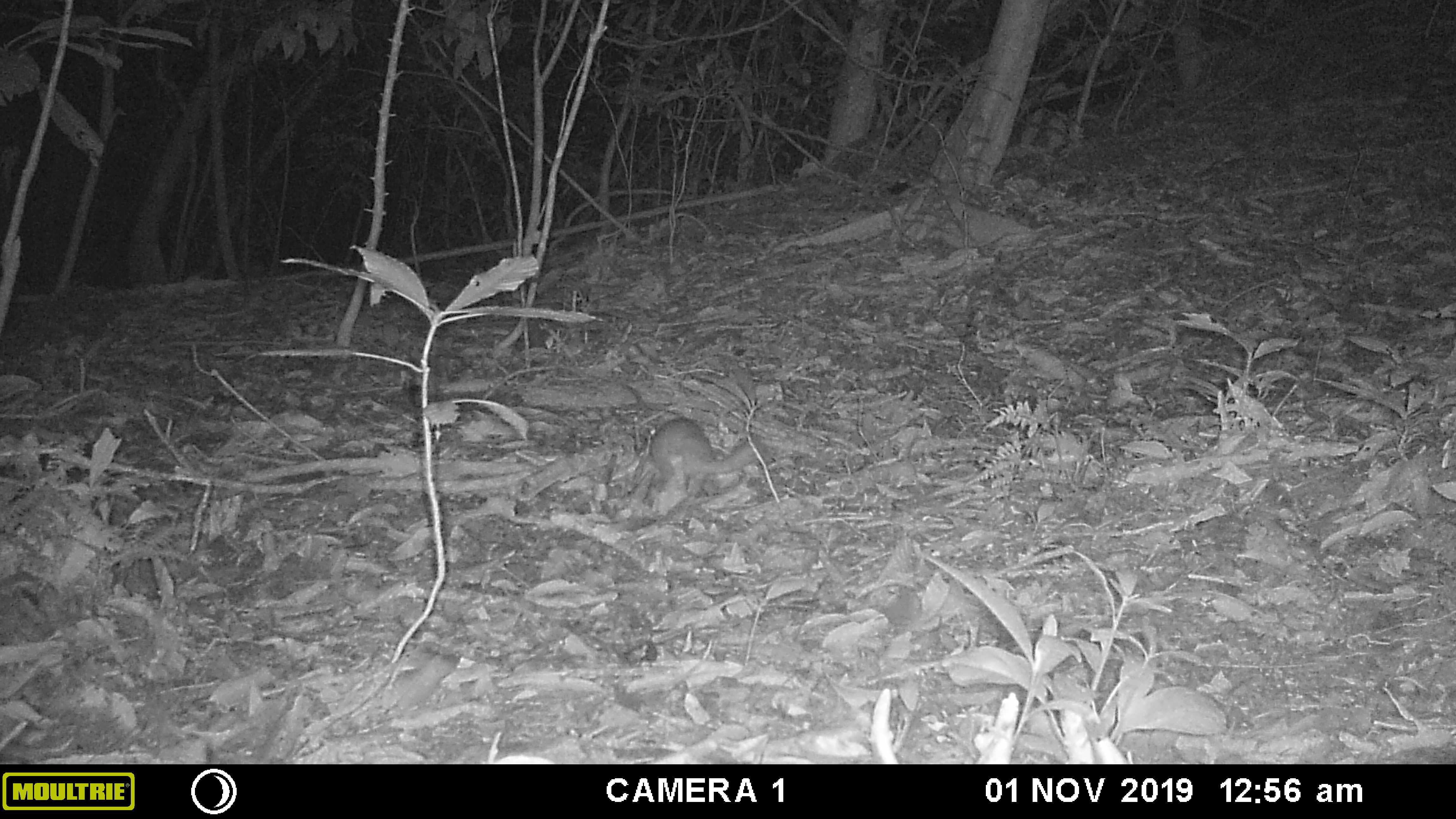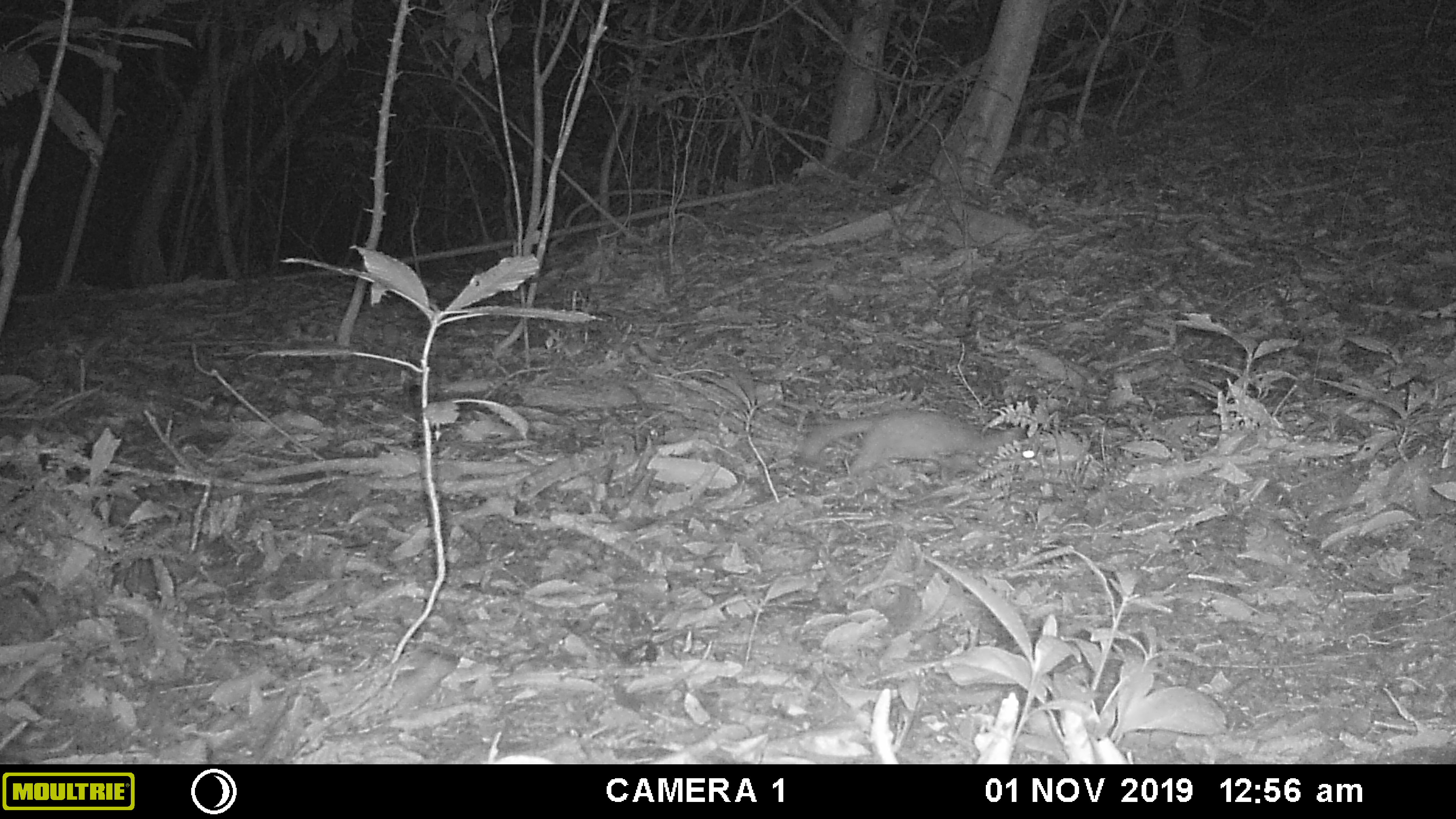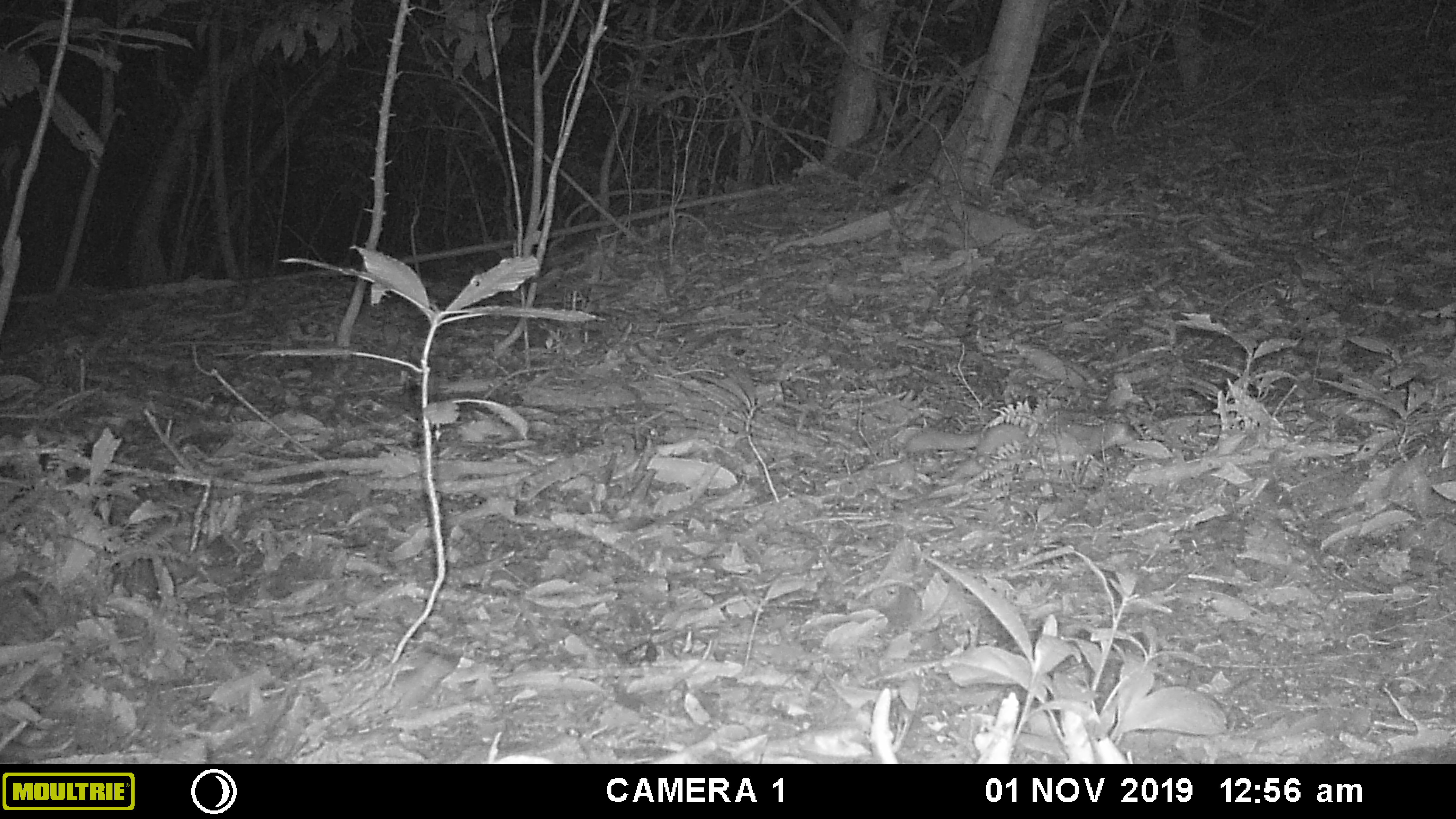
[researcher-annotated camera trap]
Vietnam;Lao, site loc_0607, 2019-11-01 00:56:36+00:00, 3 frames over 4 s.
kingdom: Animalia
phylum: Chordata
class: Mammalia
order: Carnivora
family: Mustelidae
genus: Melogale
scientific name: Melogale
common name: ferret badger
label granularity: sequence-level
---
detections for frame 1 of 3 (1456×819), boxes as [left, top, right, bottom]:
ferret badger: [648, 416, 769, 498]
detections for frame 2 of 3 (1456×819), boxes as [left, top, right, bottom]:
ferret badger: [799, 407, 1045, 481]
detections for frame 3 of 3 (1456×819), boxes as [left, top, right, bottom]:
ferret badger: [902, 416, 1143, 483]